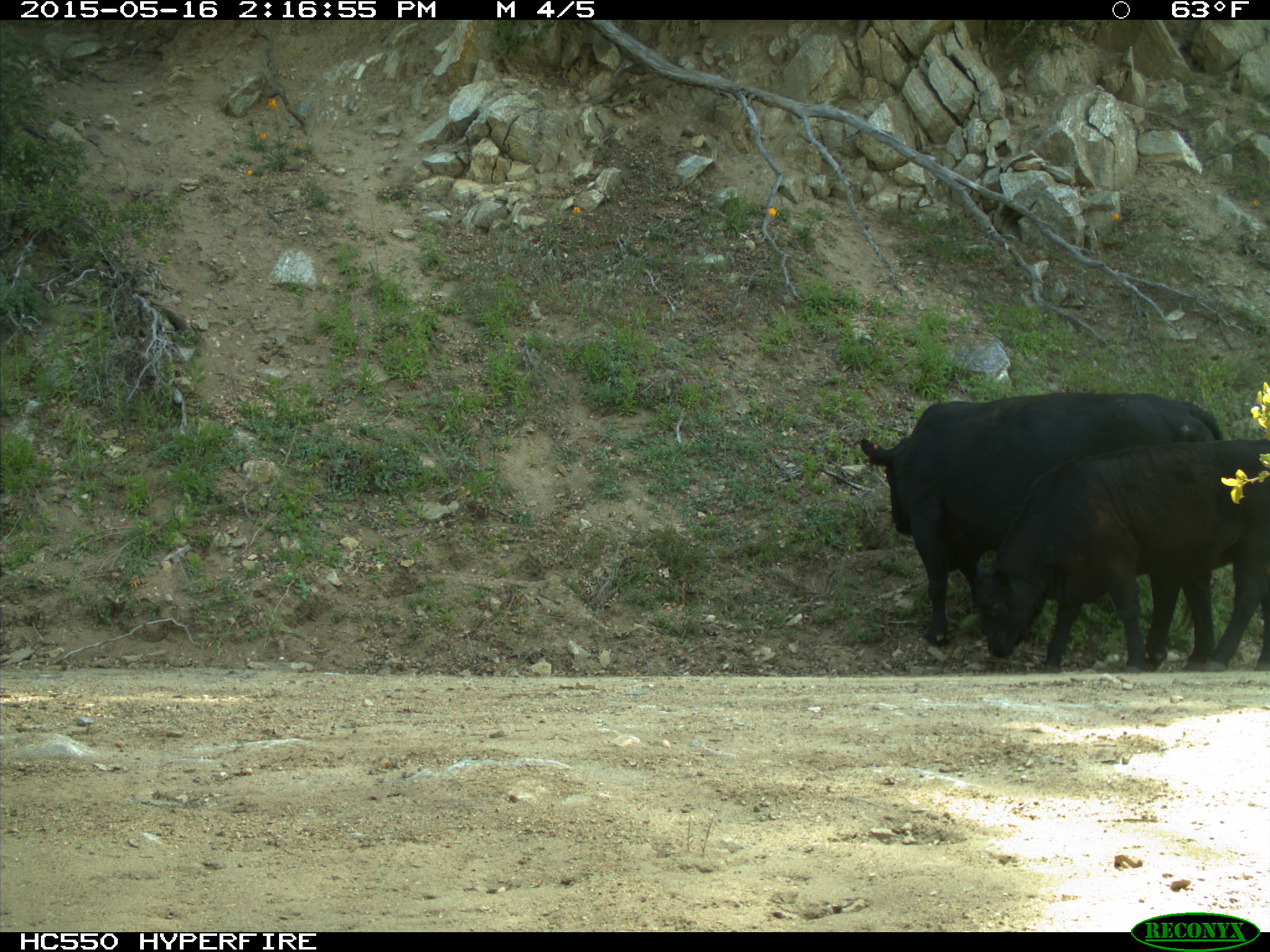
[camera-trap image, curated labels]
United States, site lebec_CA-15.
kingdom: Animalia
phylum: Chordata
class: Mammalia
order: Artiodactyla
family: Bovidae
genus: Bos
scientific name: Bos taurus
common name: domestic cow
Bos taurus (domestic cow).